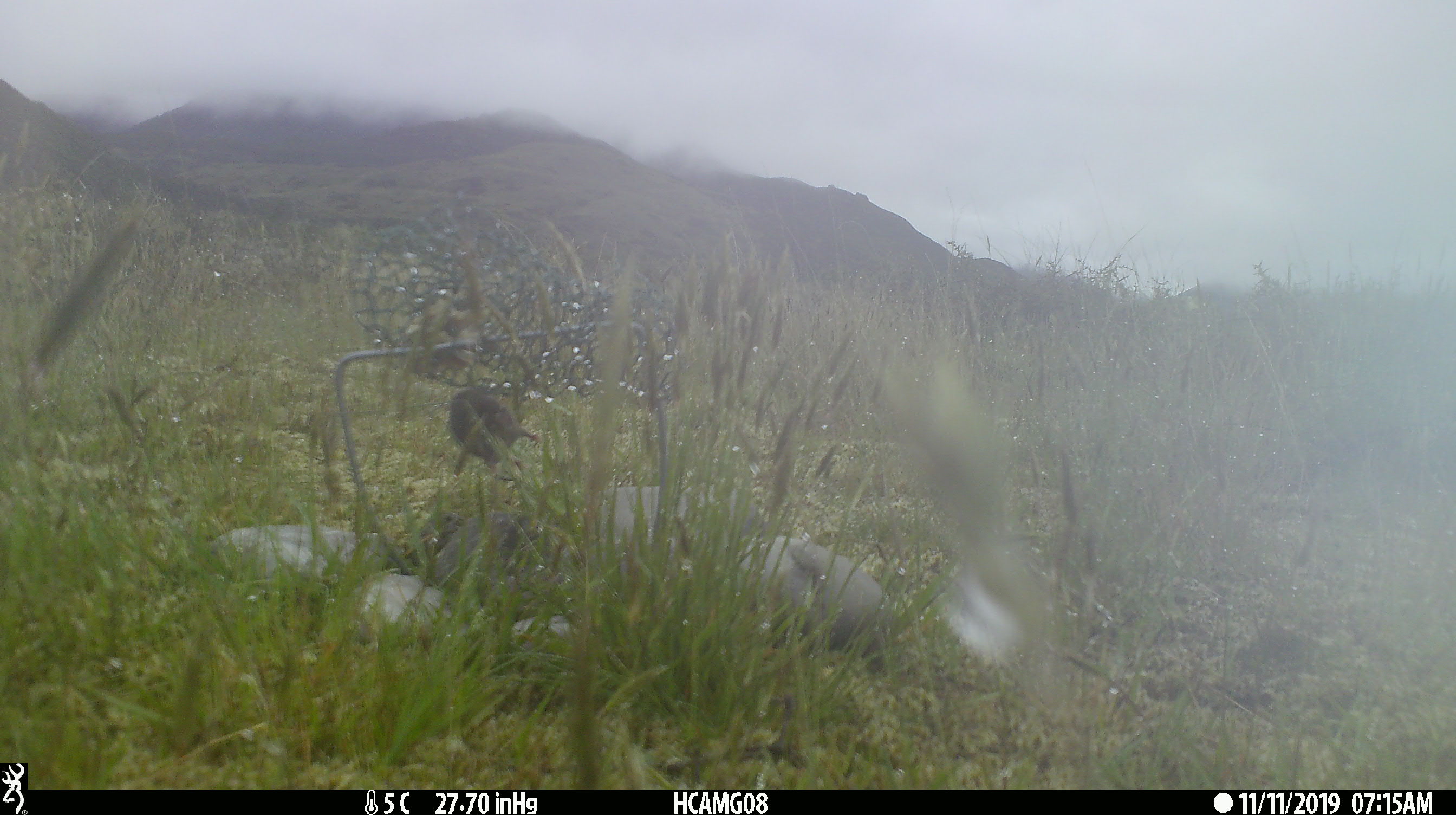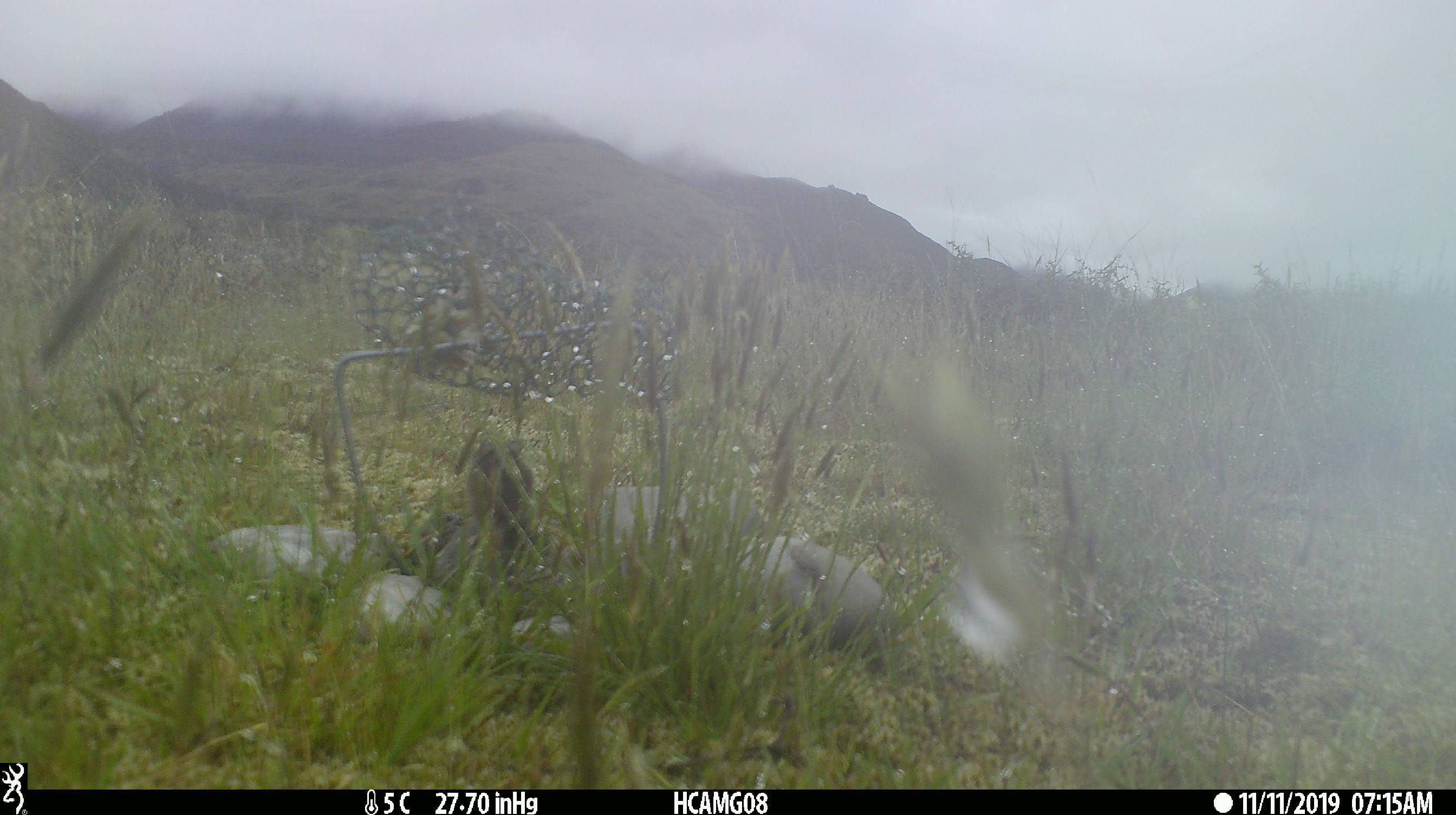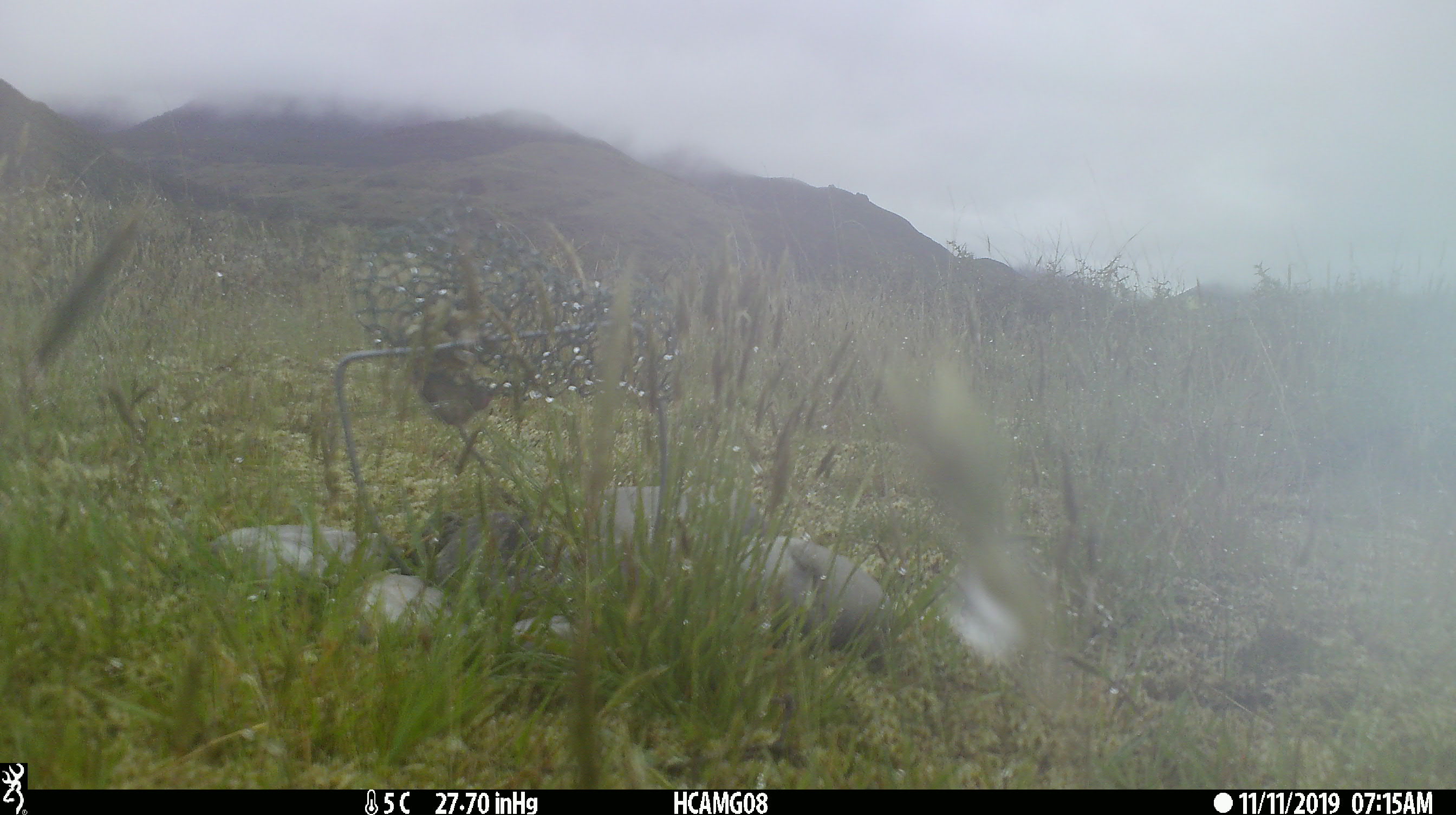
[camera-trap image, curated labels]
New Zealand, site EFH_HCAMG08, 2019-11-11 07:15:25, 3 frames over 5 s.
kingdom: Animalia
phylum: Chordata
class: Mammalia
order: Rodentia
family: Muridae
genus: Mus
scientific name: Mus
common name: mouse